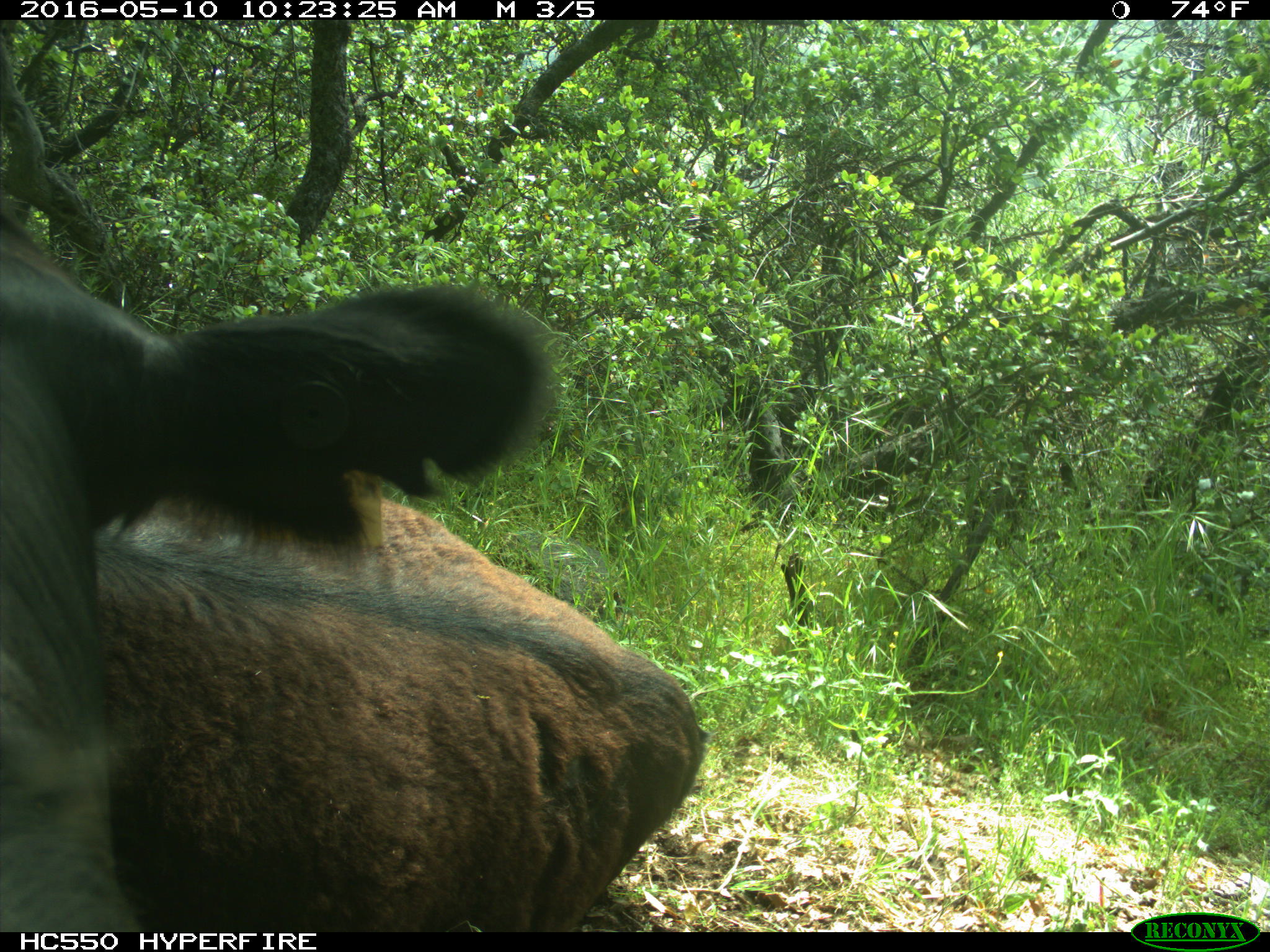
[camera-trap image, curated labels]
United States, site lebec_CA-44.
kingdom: Animalia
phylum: Chordata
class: Mammalia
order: Artiodactyla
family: Bovidae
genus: Bos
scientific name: Bos taurus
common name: domestic cow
Bos taurus (domestic cow).